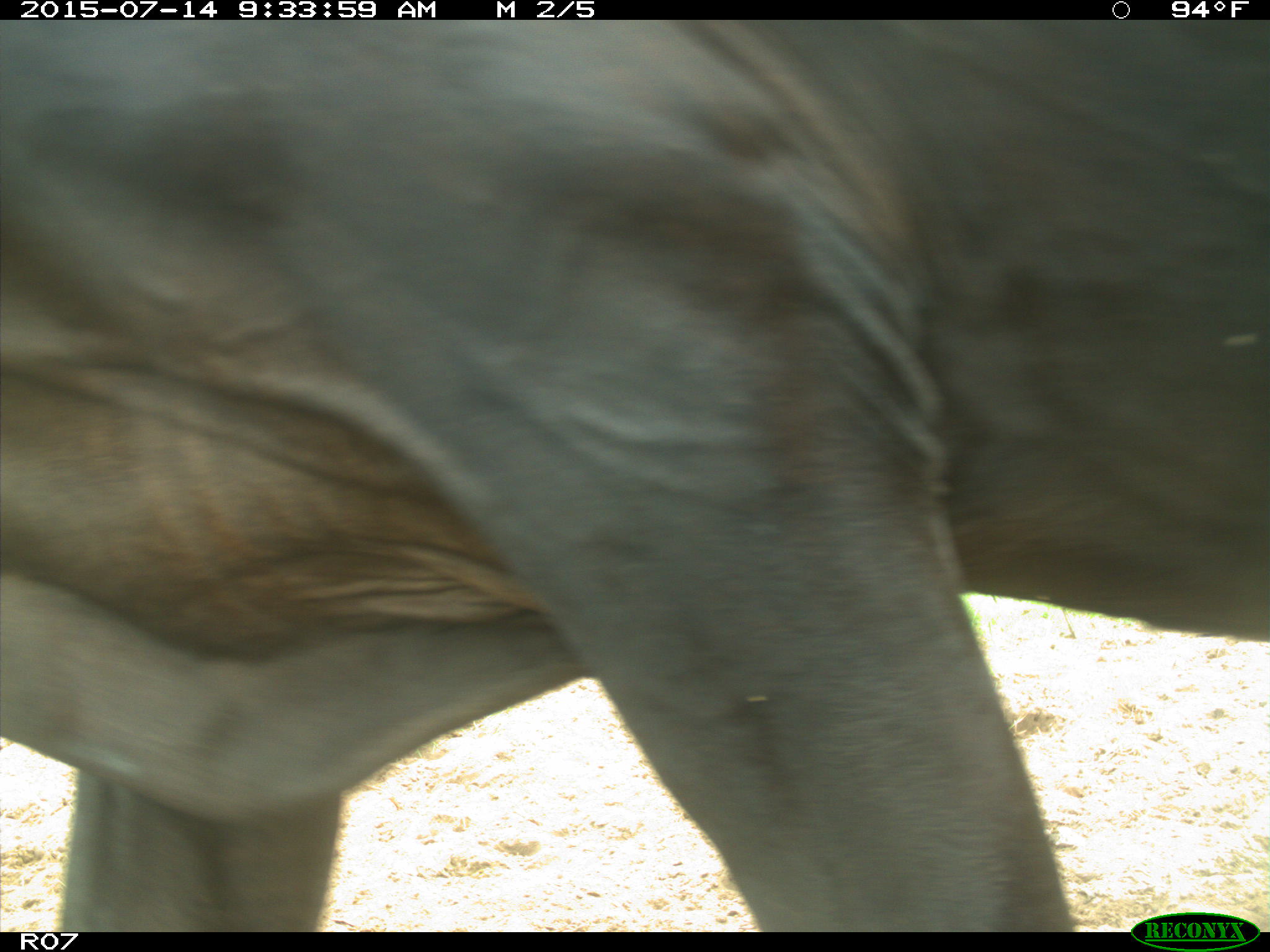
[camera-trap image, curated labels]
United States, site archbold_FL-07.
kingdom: Animalia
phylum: Chordata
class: Mammalia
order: Artiodactyla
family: Bovidae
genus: Bos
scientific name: Bos taurus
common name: domestic cow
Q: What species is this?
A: Bos taurus (domestic cow).